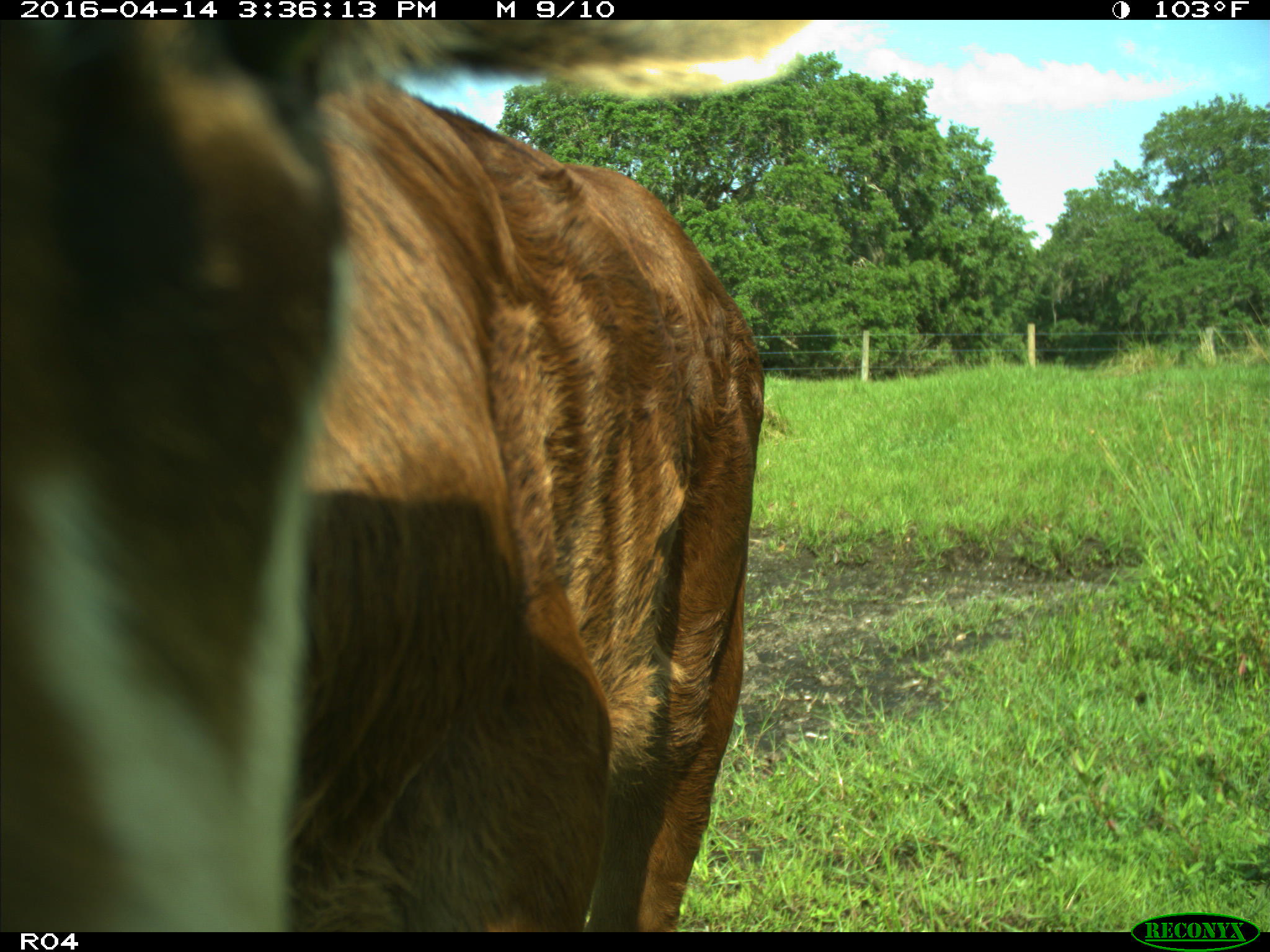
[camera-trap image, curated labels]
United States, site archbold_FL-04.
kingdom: Animalia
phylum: Chordata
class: Mammalia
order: Artiodactyla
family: Bovidae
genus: Bos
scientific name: Bos taurus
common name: domestic cow